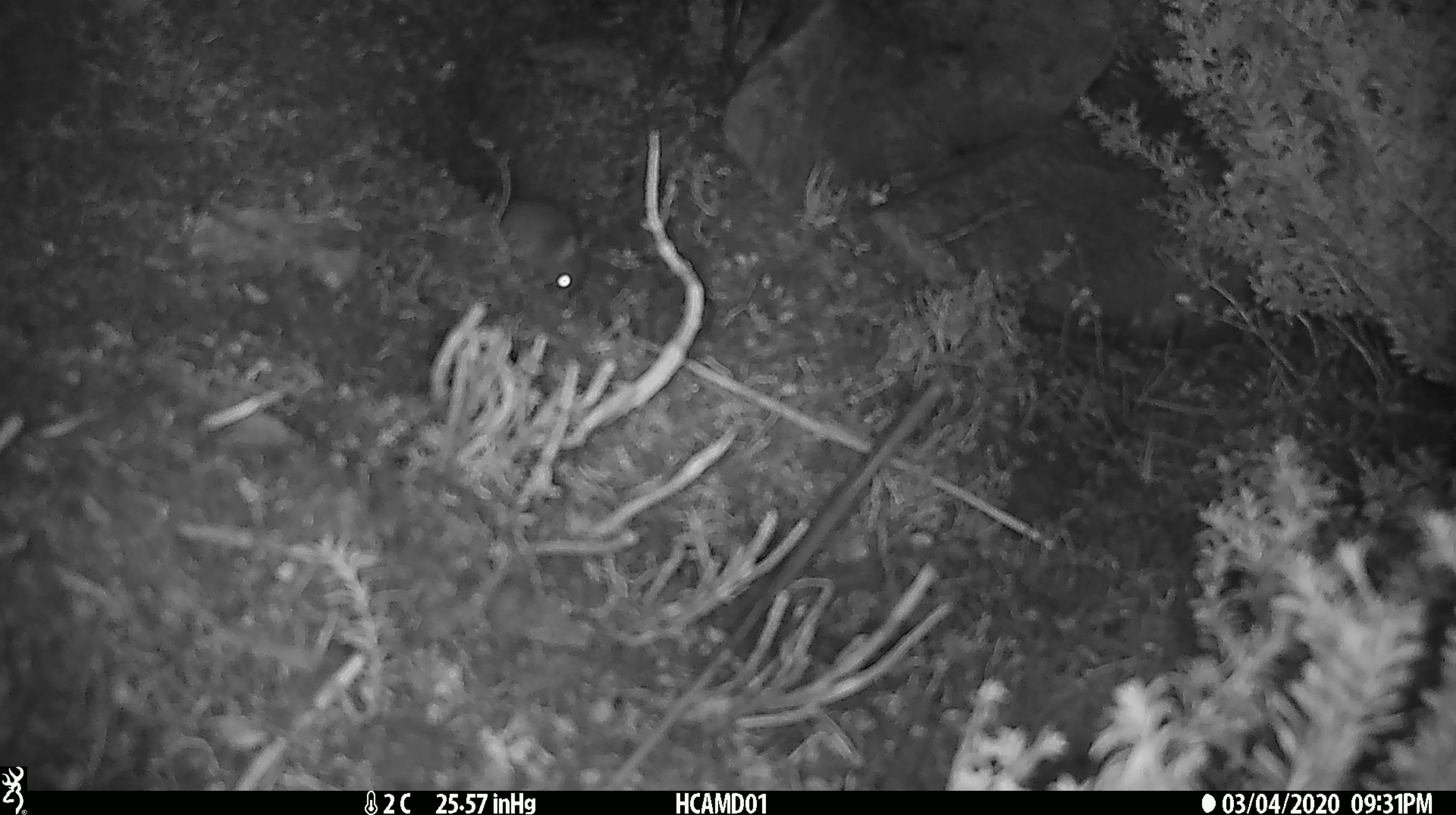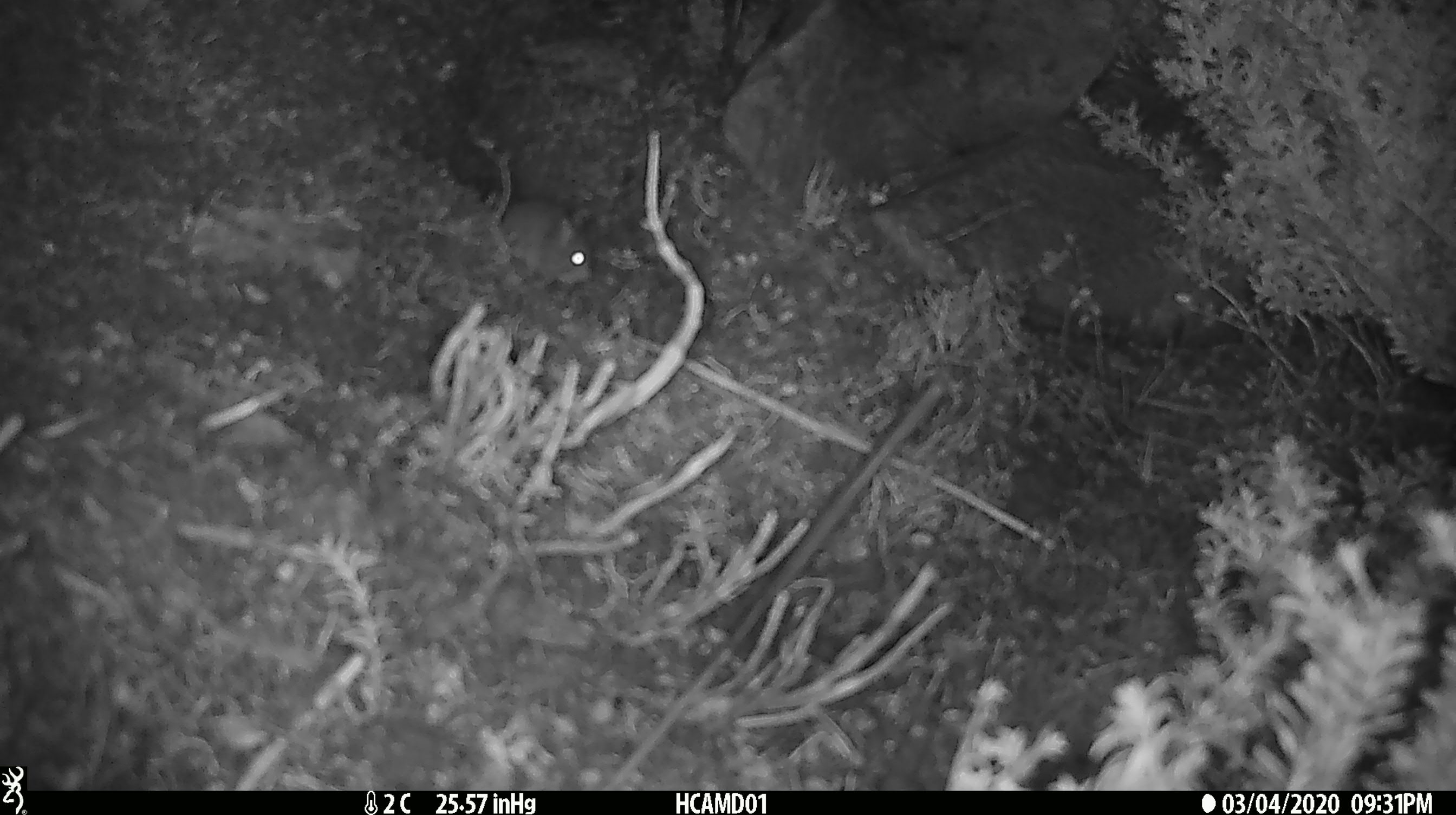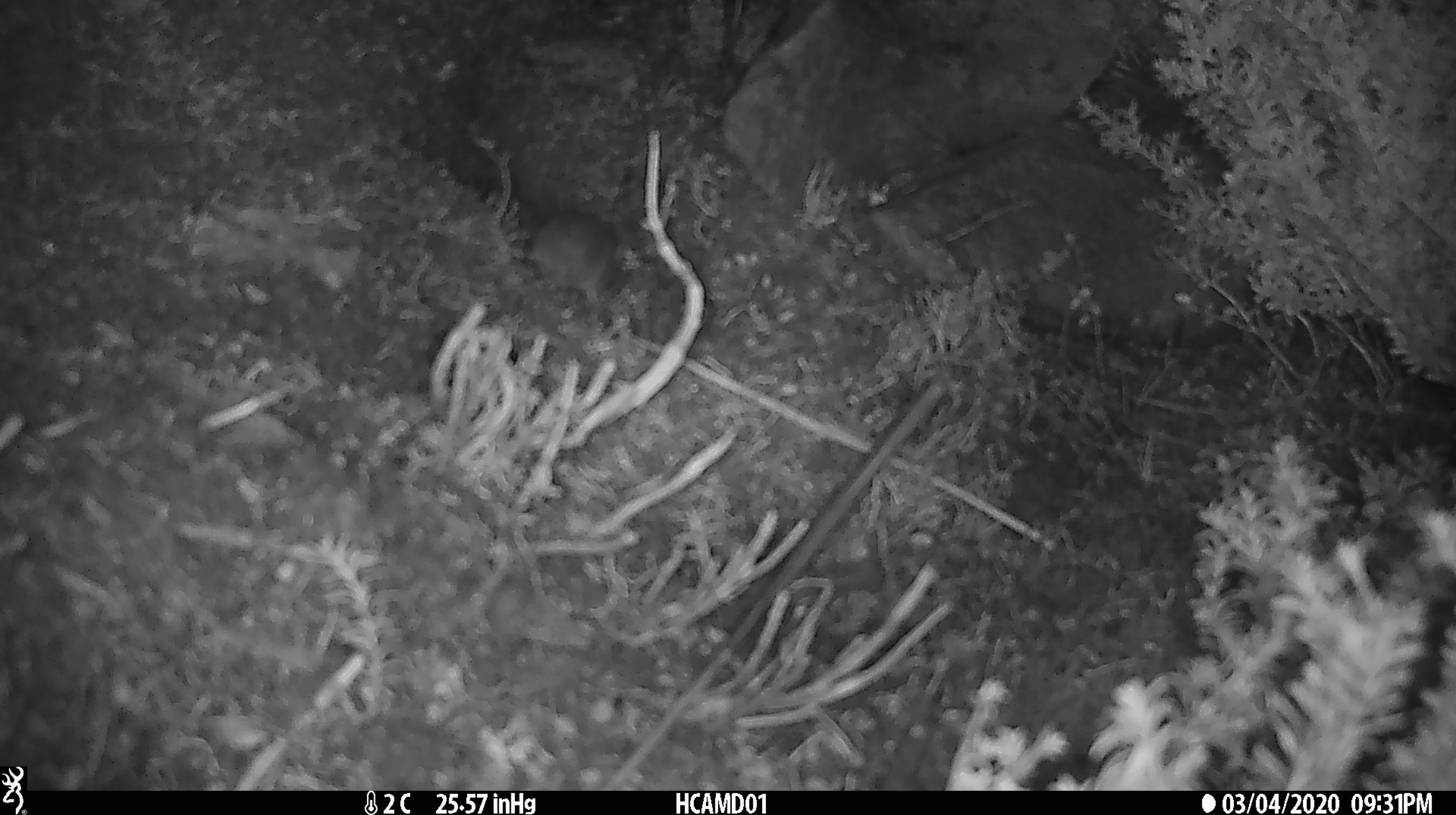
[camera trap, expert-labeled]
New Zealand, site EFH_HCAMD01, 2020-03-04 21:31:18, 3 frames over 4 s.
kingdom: Animalia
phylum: Chordata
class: Mammalia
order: Rodentia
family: Muridae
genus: Mus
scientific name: Mus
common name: mouse